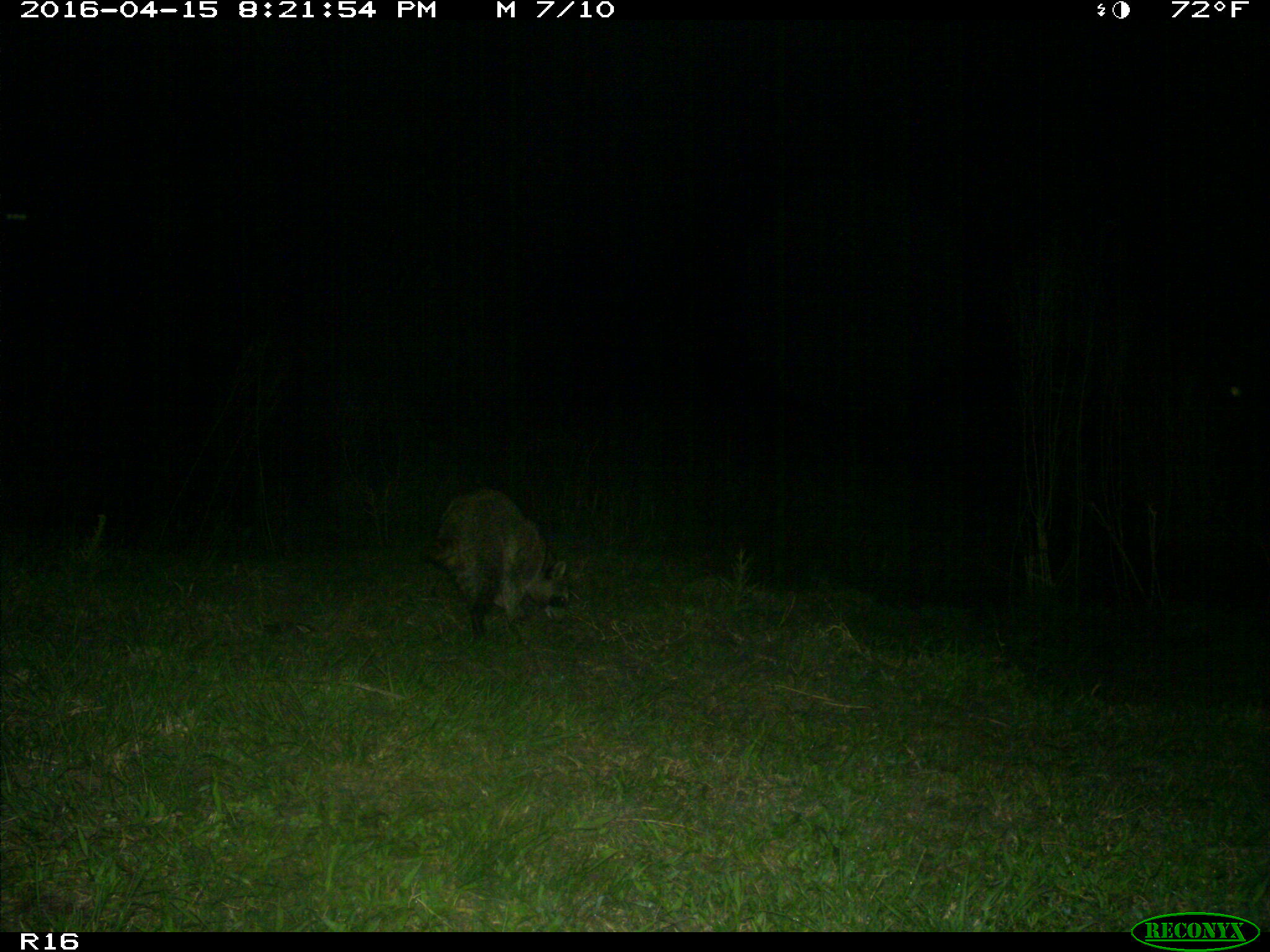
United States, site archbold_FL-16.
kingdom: Animalia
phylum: Chordata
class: Mammalia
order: Carnivora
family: Procyonidae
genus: Procyon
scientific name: Procyon lotor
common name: common raccoon